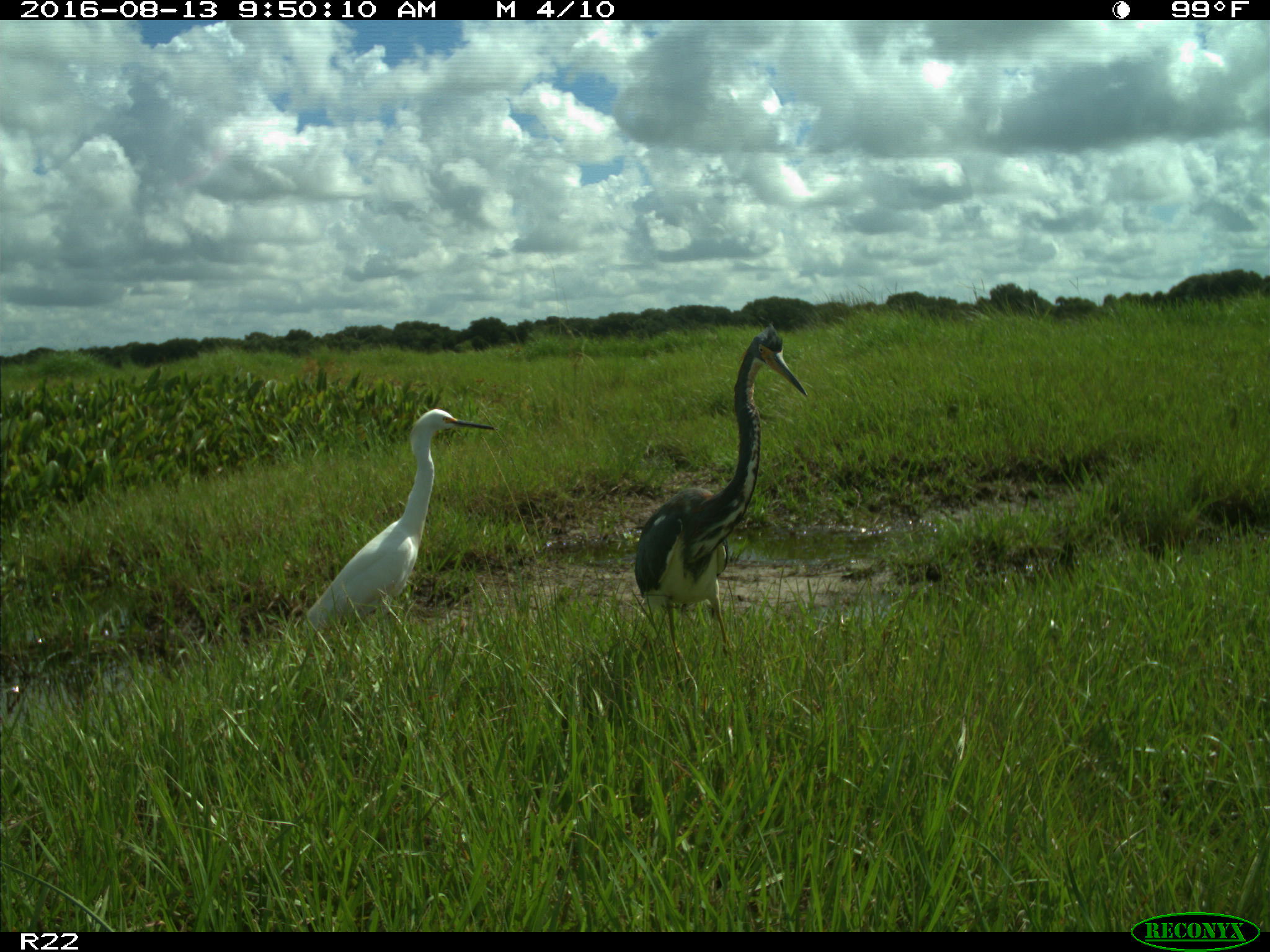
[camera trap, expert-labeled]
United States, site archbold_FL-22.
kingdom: Animalia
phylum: Chordata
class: Aves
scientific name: Aves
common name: birds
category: unidentified bird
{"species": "unidentified bird (birds) (Aves)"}